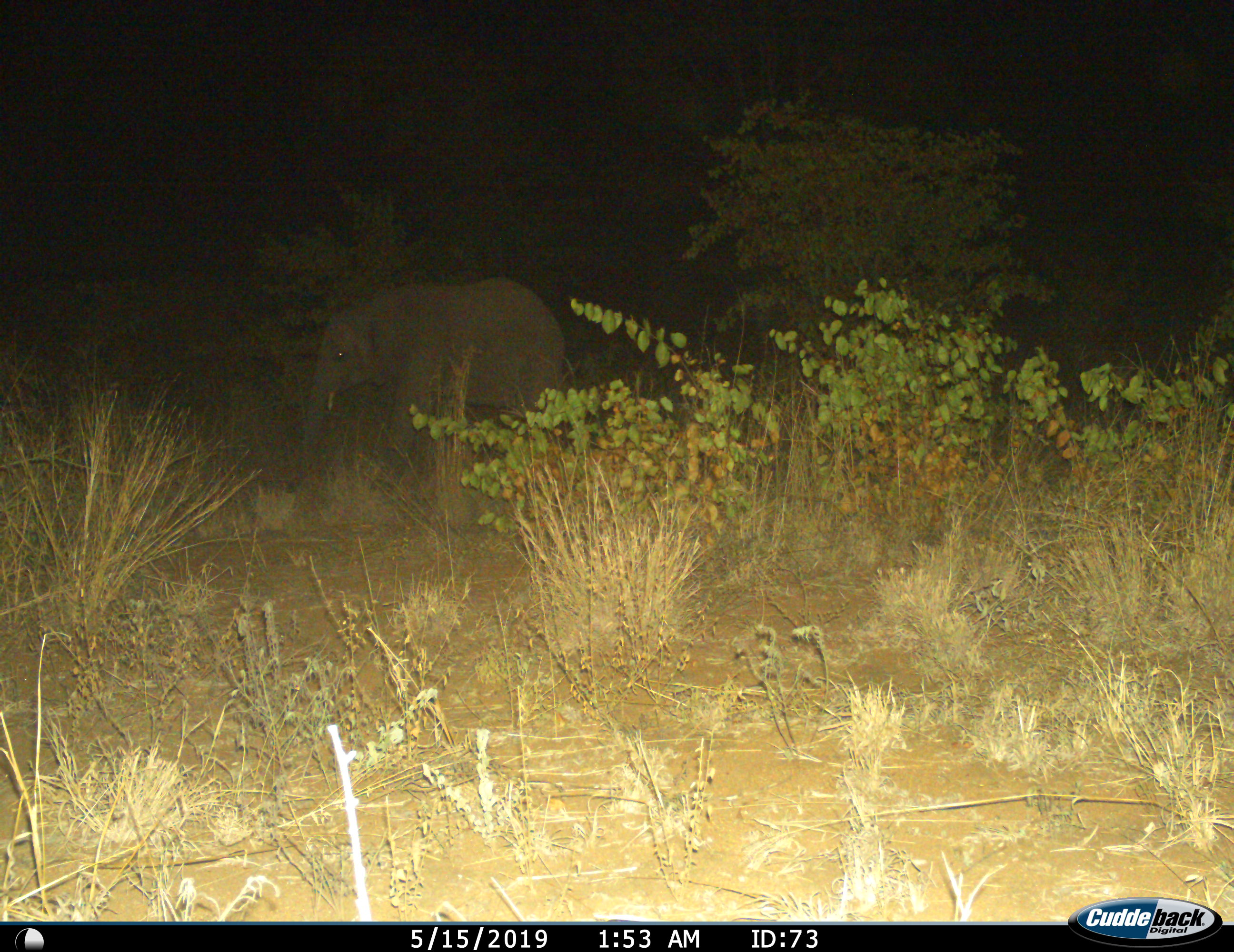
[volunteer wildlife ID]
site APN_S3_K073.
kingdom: Animalia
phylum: Chordata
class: Mammalia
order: Proboscidea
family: Elephantidae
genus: Loxodonta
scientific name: Loxodonta africana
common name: african bush elephant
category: elephant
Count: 1.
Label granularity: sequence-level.